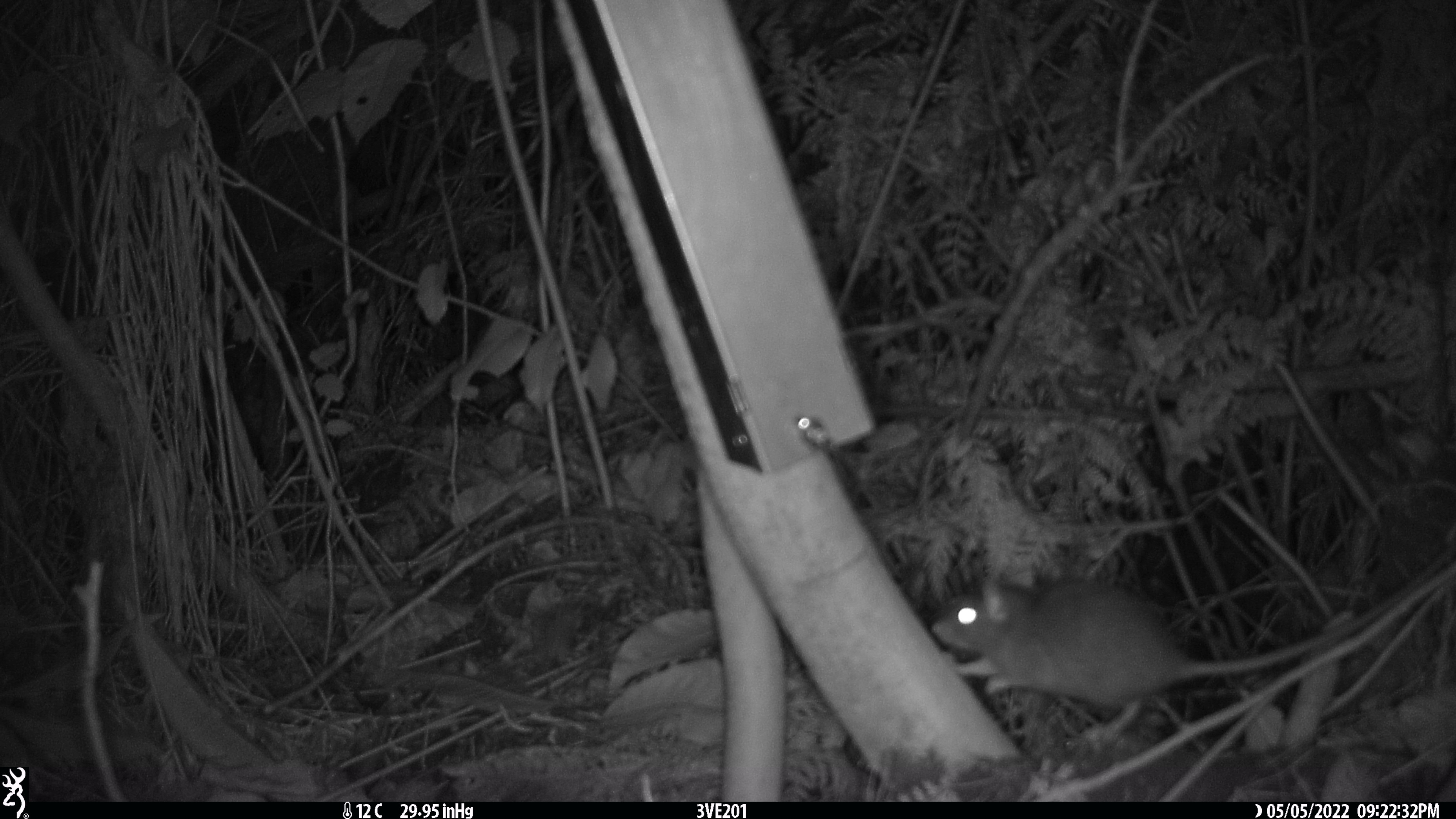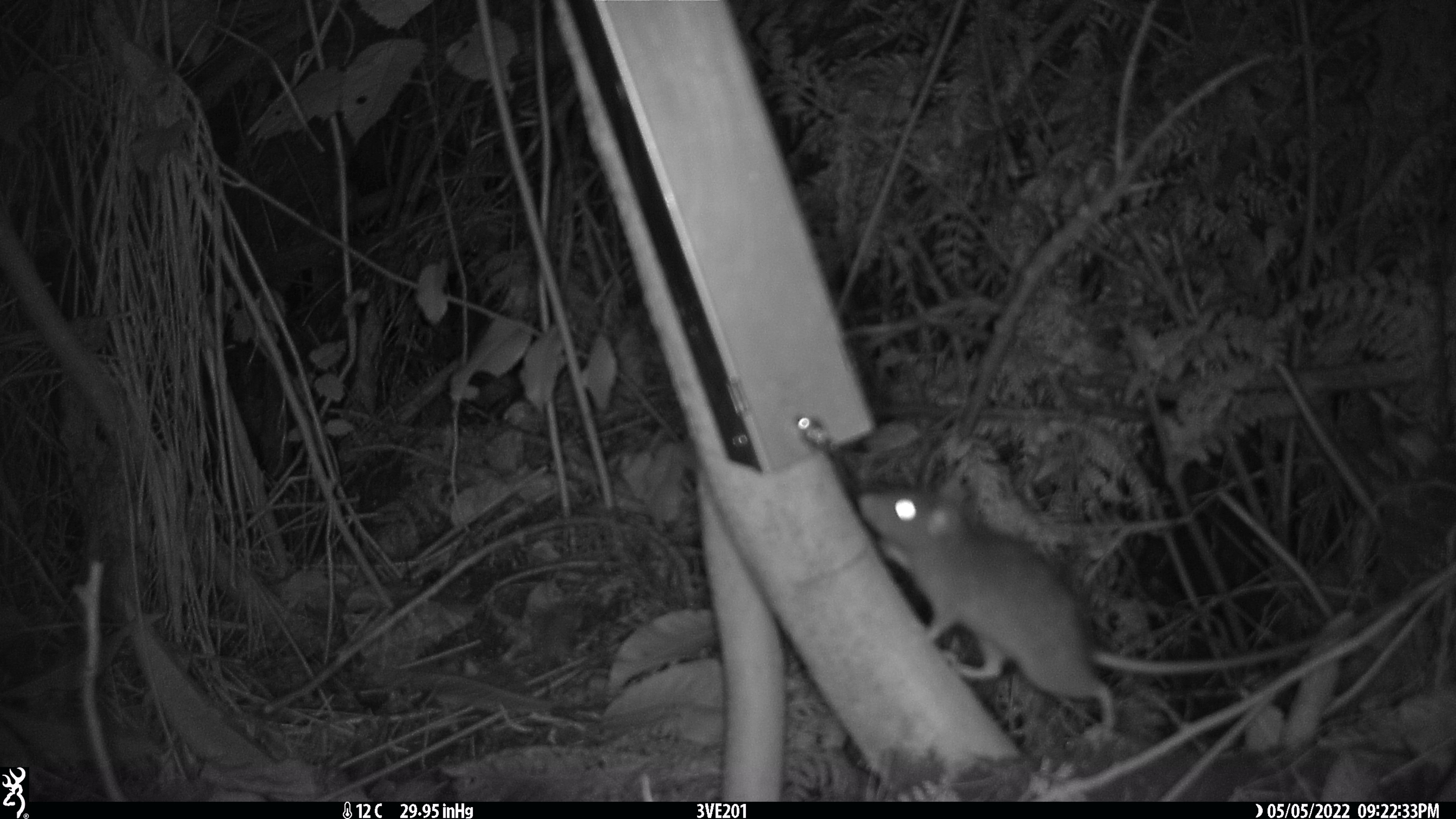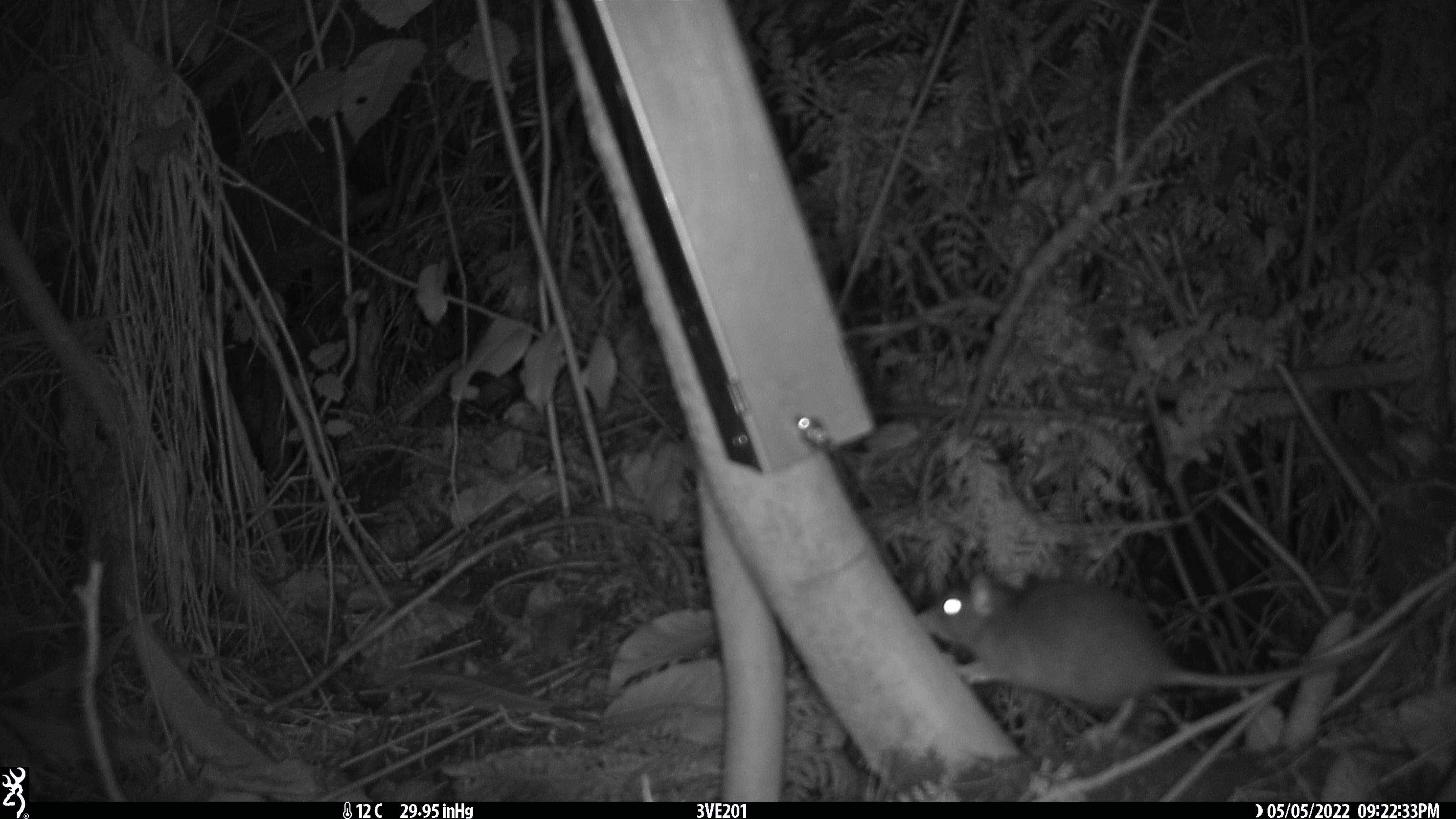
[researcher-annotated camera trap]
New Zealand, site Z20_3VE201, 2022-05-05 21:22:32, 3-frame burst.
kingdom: Animalia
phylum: Chordata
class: Mammalia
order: Rodentia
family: Muridae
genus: Rattus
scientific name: Rattus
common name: rat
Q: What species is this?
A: Rat (Rattus).